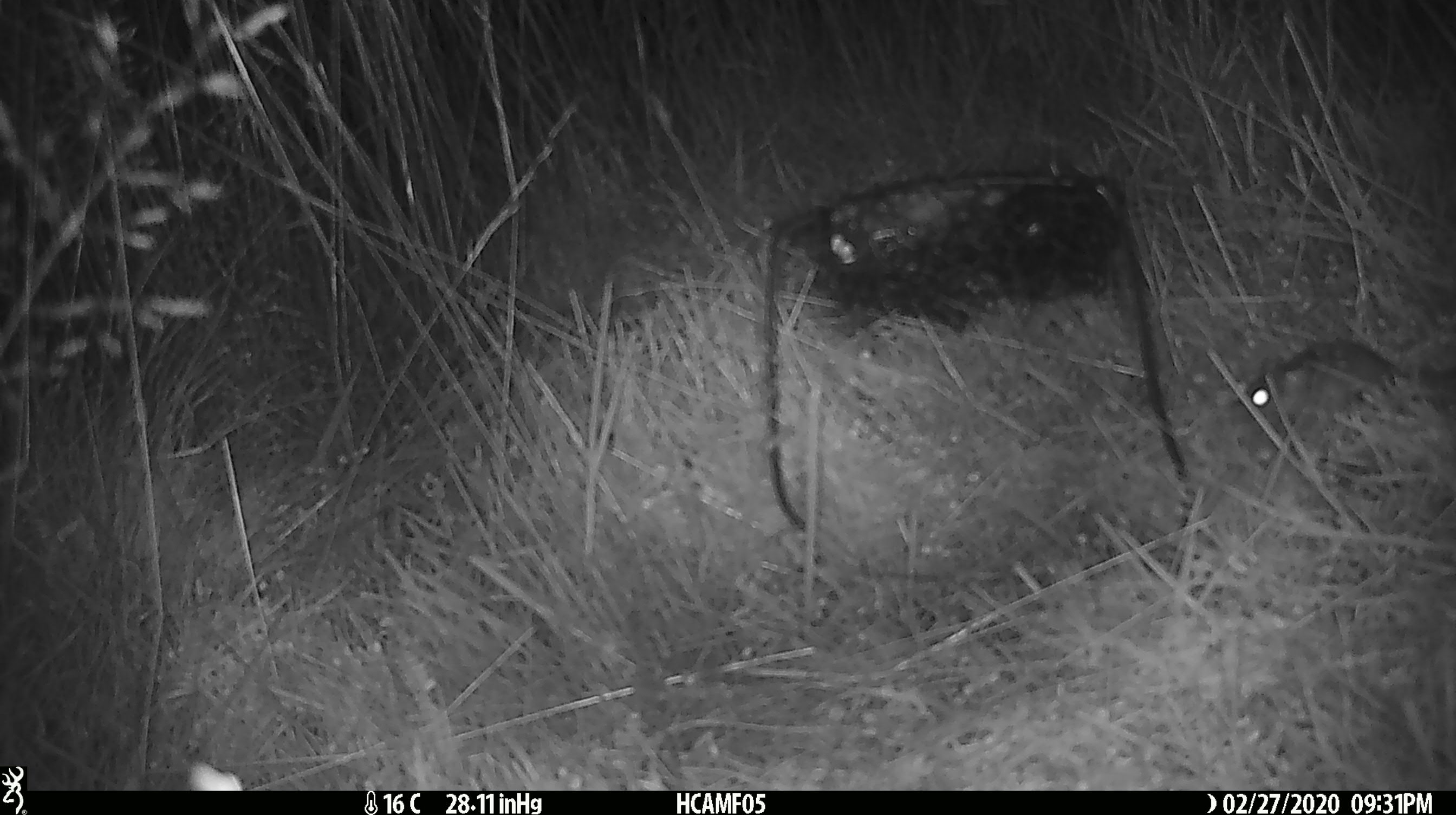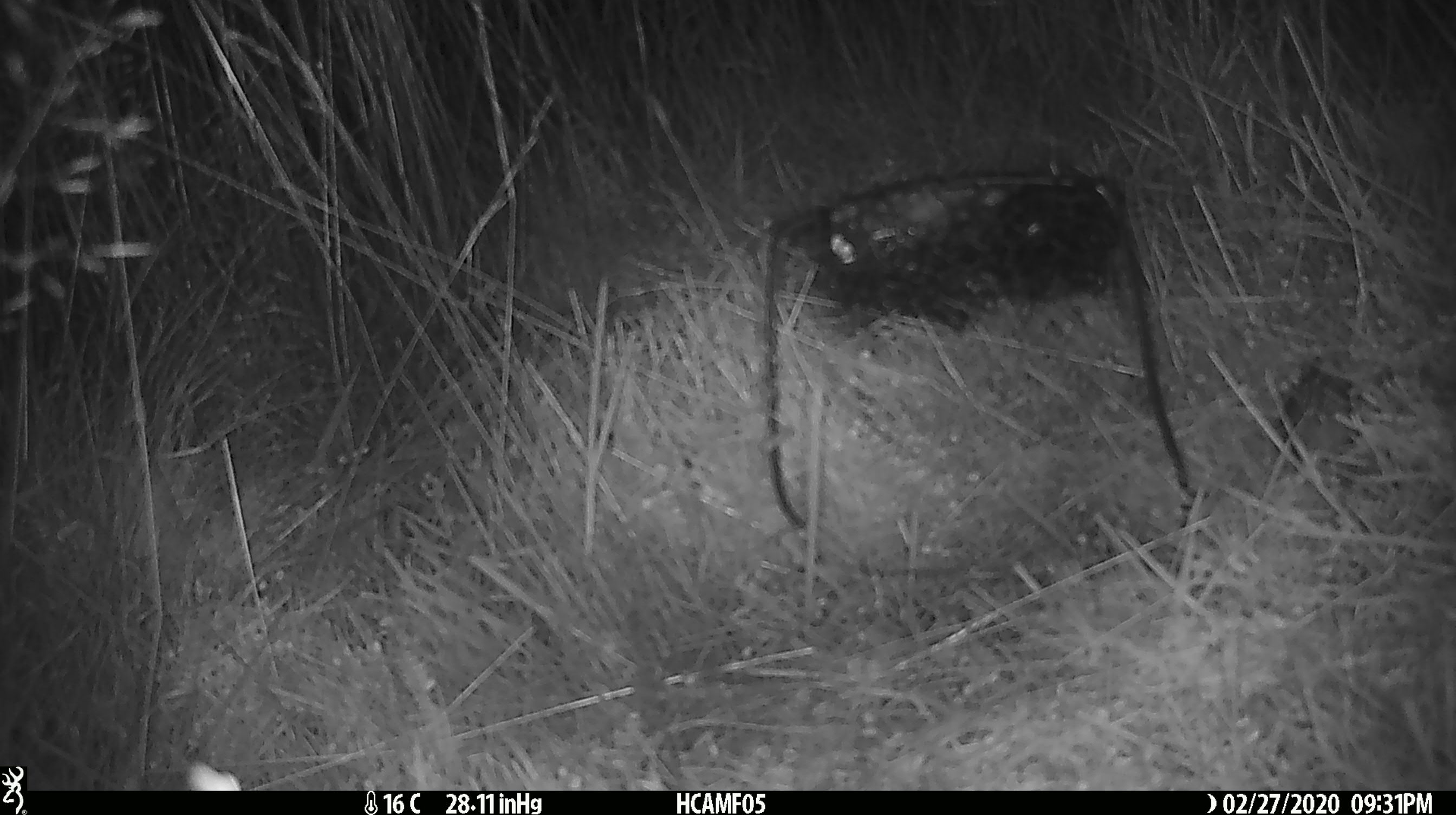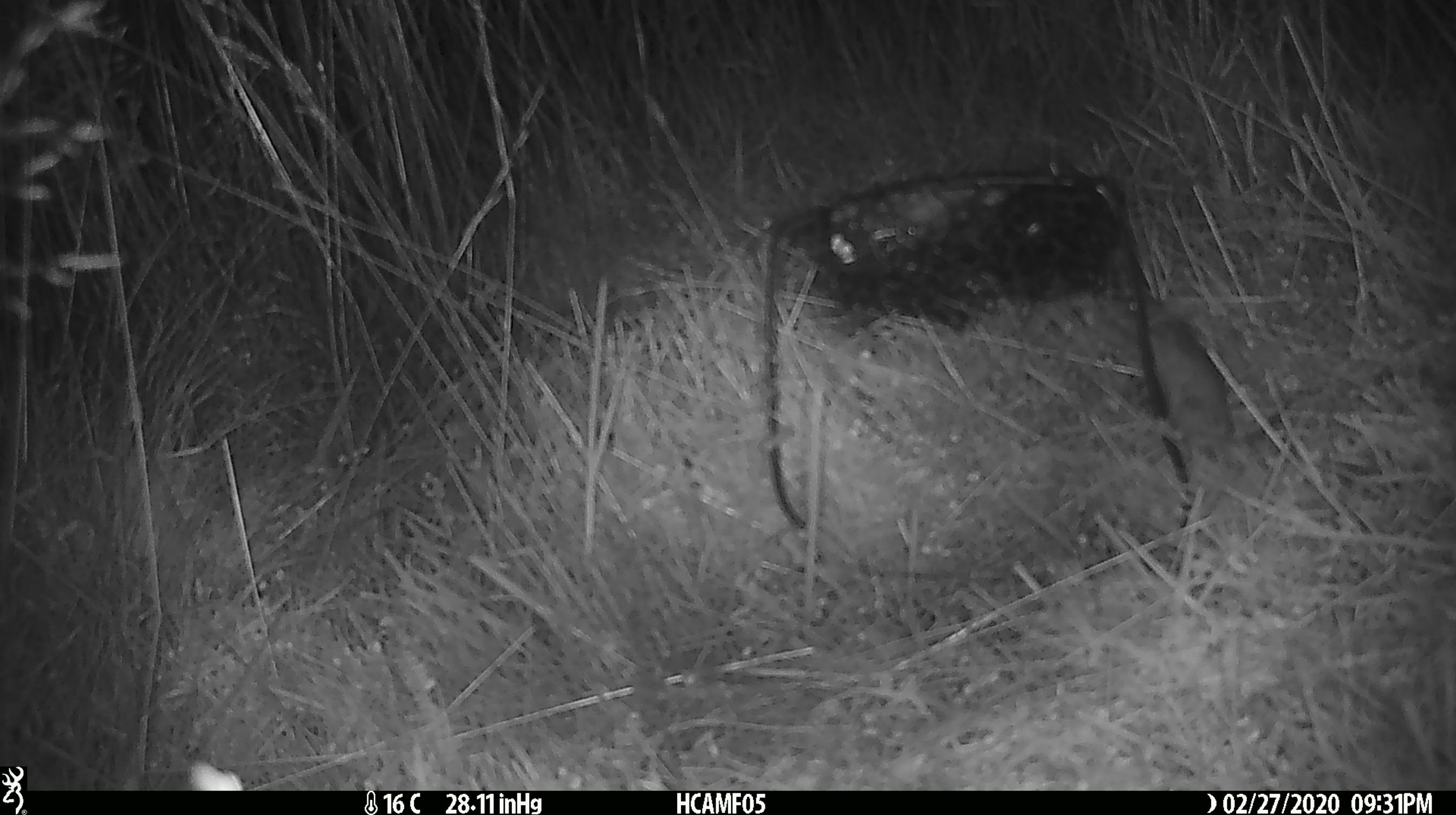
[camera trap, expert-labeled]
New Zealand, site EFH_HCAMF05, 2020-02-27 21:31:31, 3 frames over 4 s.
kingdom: Animalia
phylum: Chordata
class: Mammalia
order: Rodentia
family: Muridae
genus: Mus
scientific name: Mus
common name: mouse